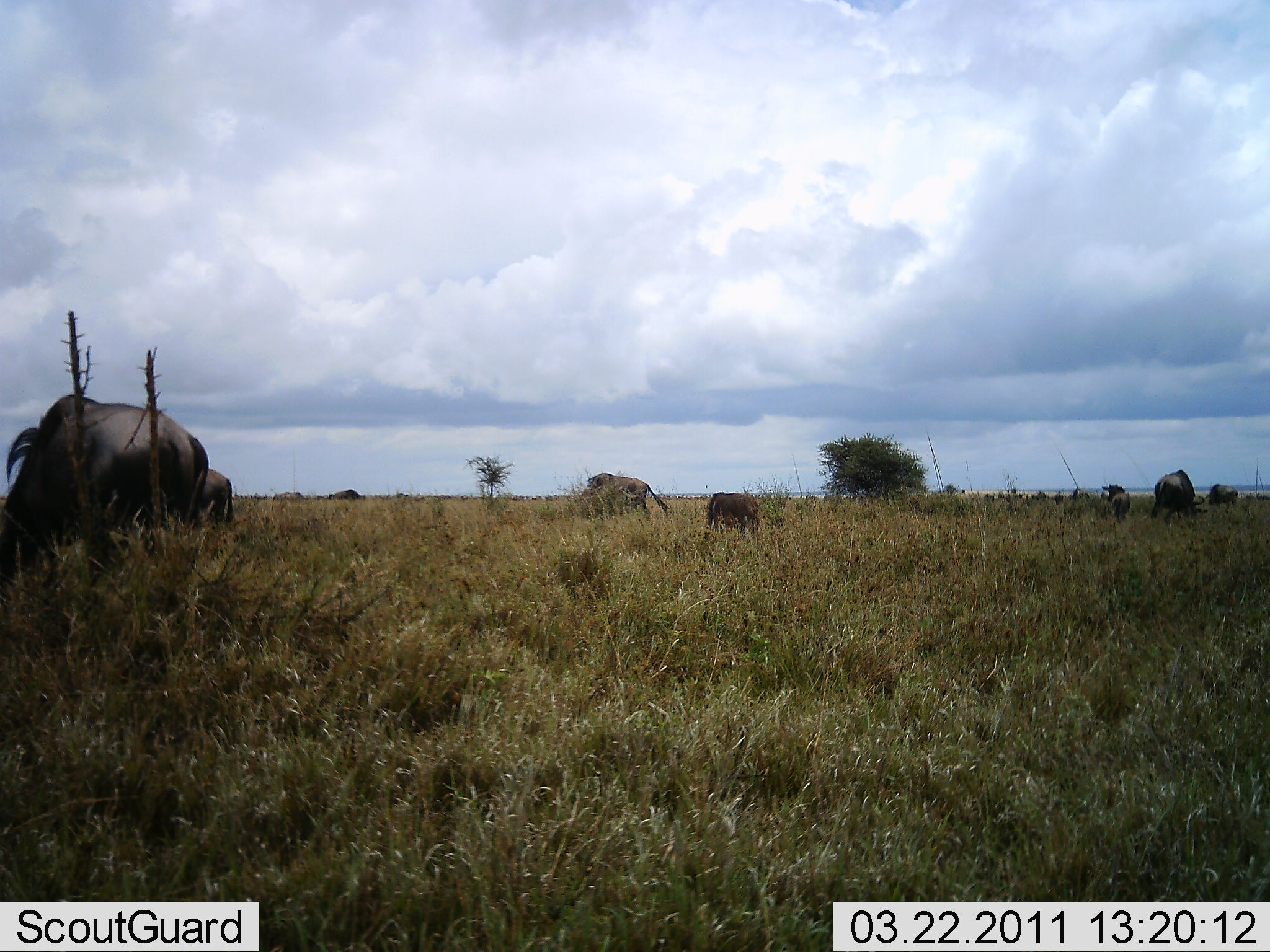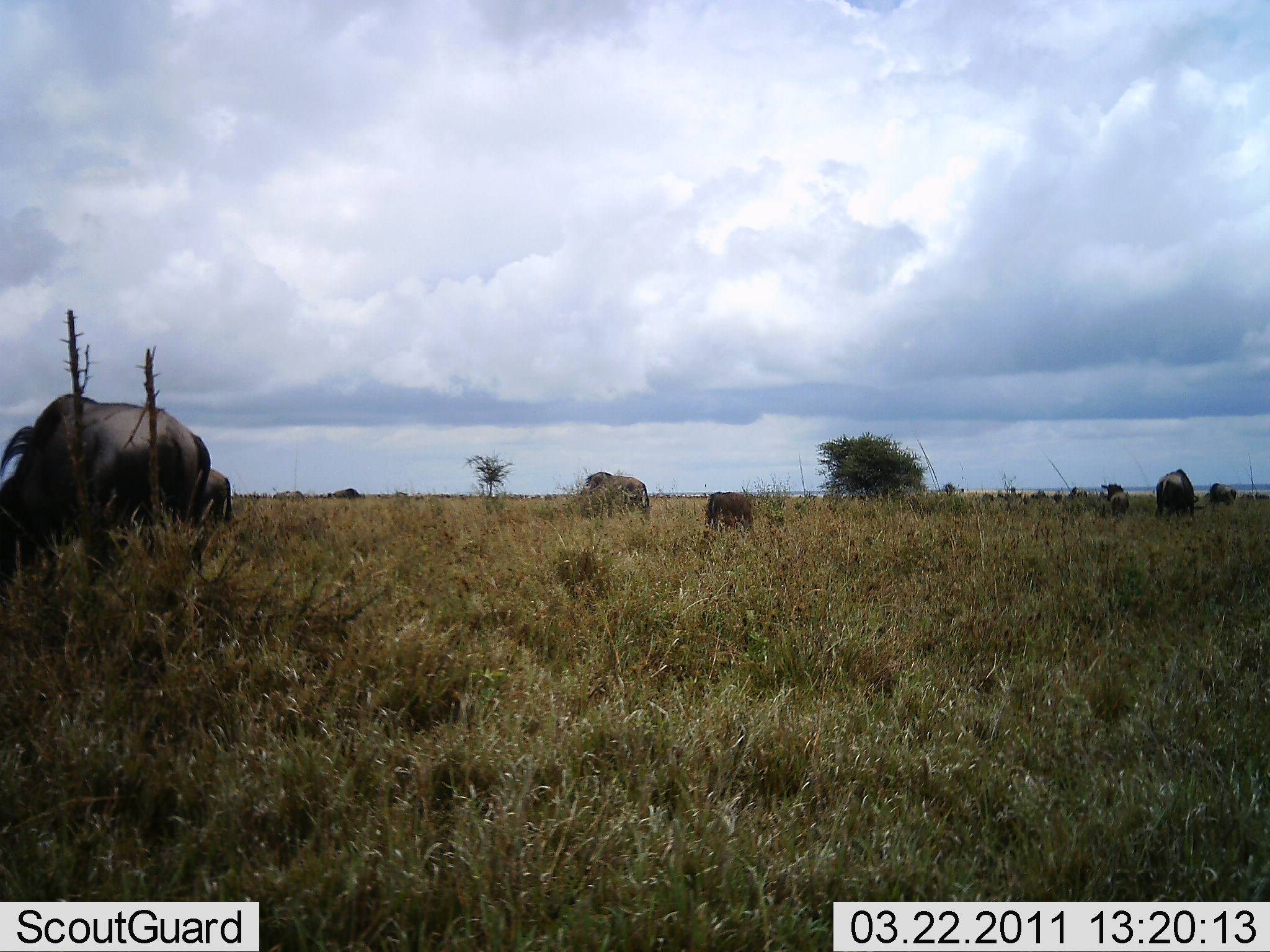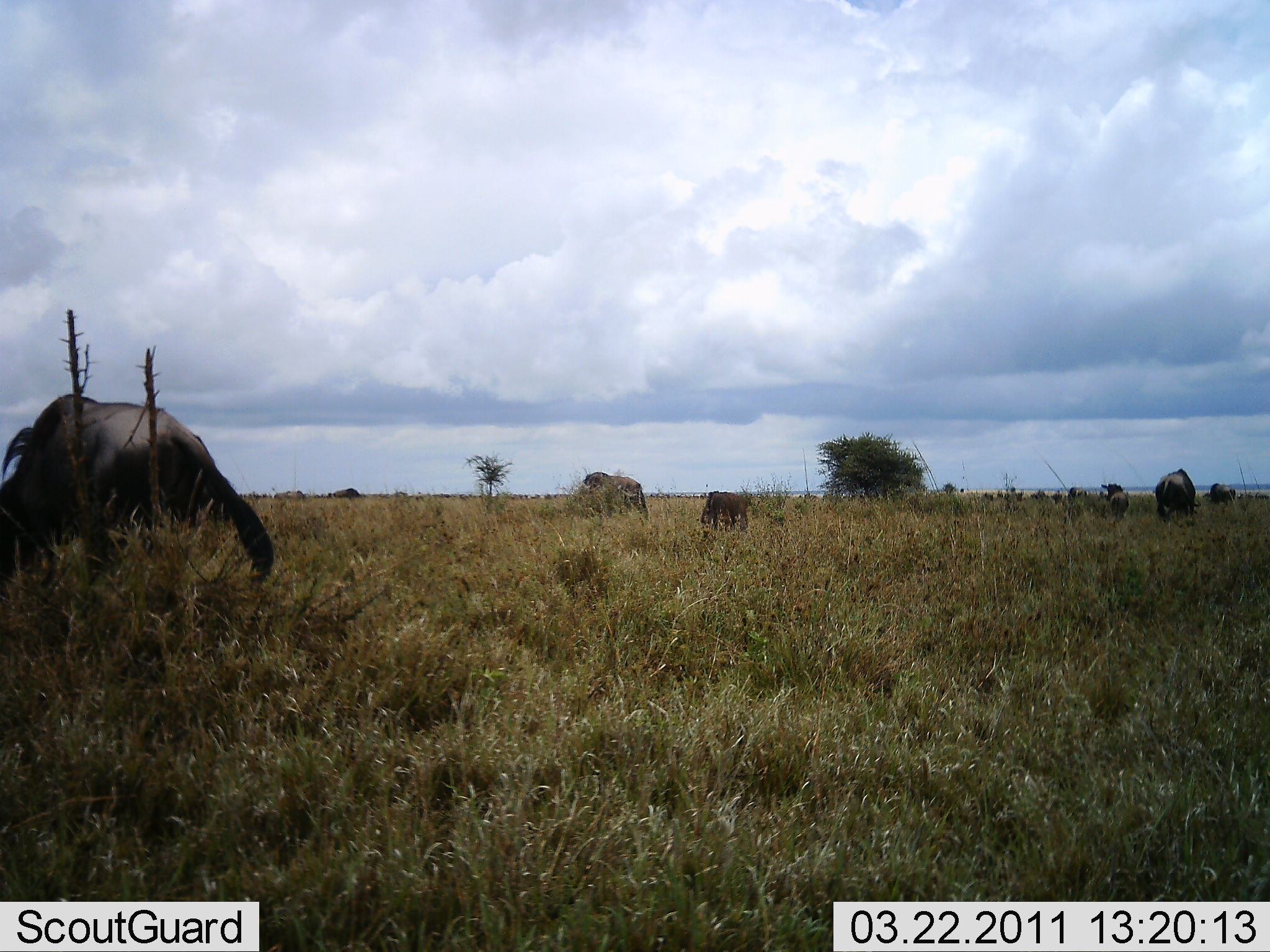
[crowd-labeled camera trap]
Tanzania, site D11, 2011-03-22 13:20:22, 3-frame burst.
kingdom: Animalia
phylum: Chordata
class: Mammalia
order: Artiodactyla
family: Bovidae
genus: Connochaetes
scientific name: Connochaetes taurinus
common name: blue wildebeest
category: wildebeest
Wildebeest (blue wildebeest) (Connochaetes taurinus), count 11-50. Behavior (volunteer vote fractions): standing 38%, resting 0%, moving 23%, interacting 8%. Young present (vote fraction): 15%. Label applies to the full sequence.